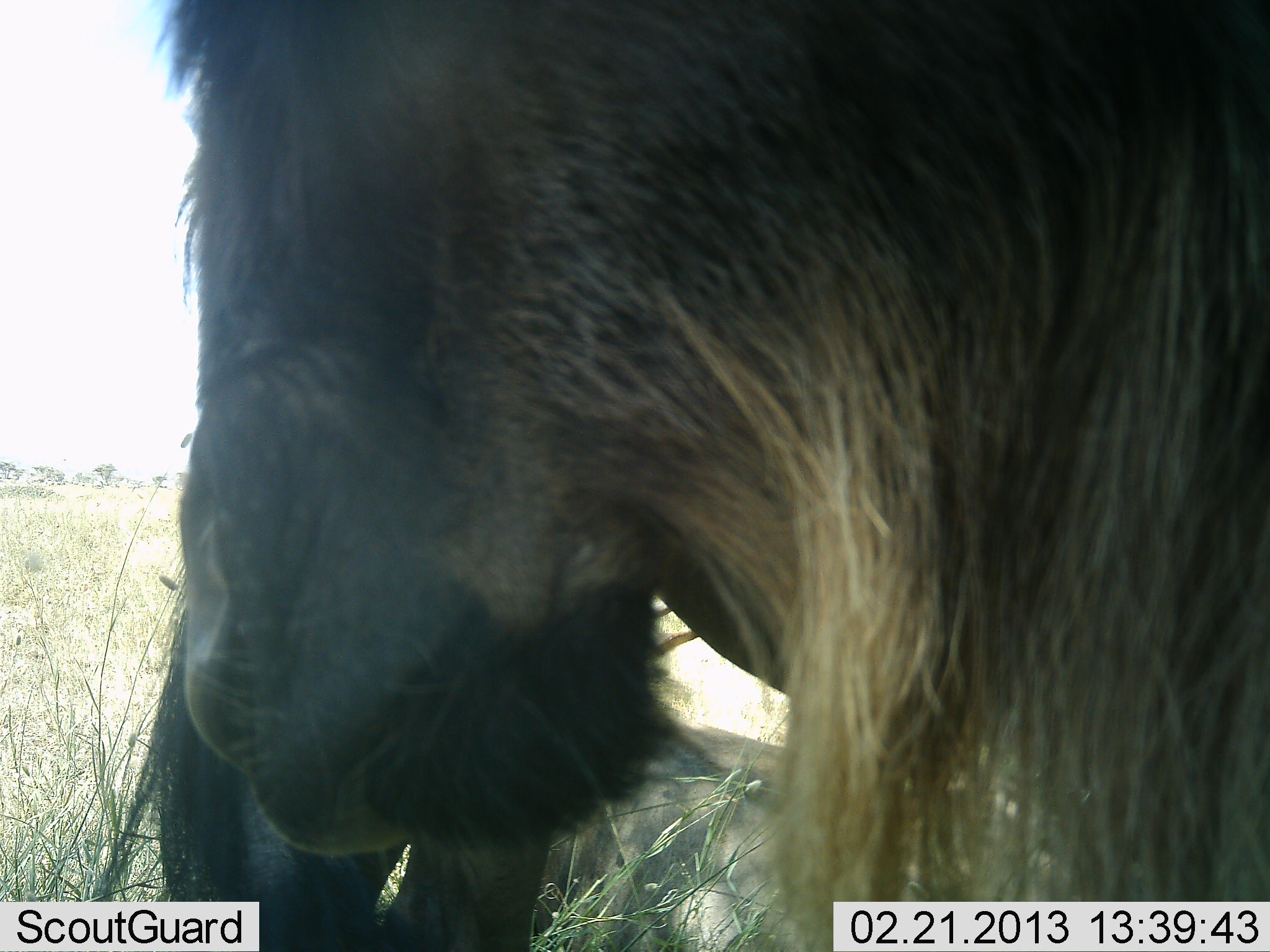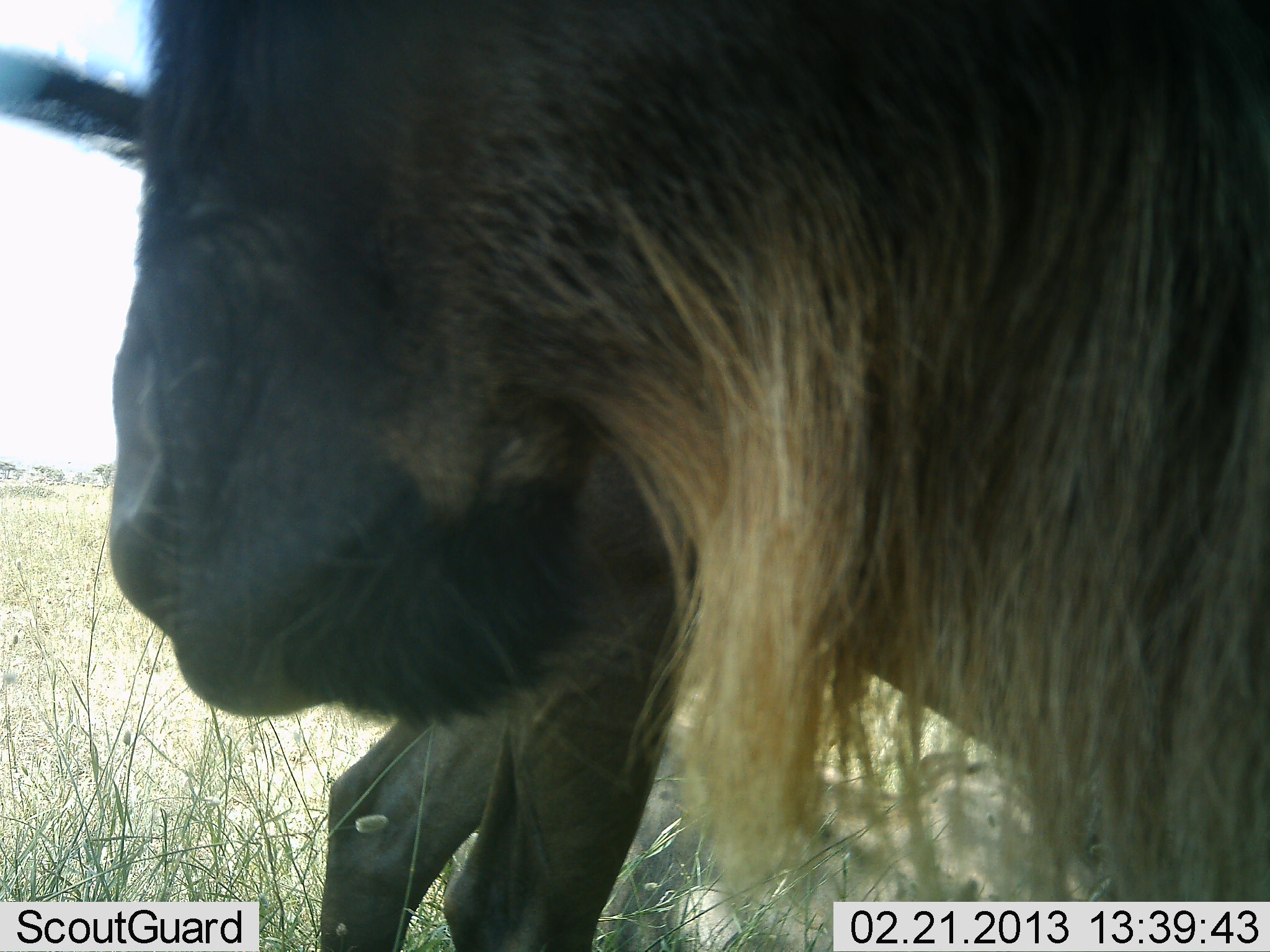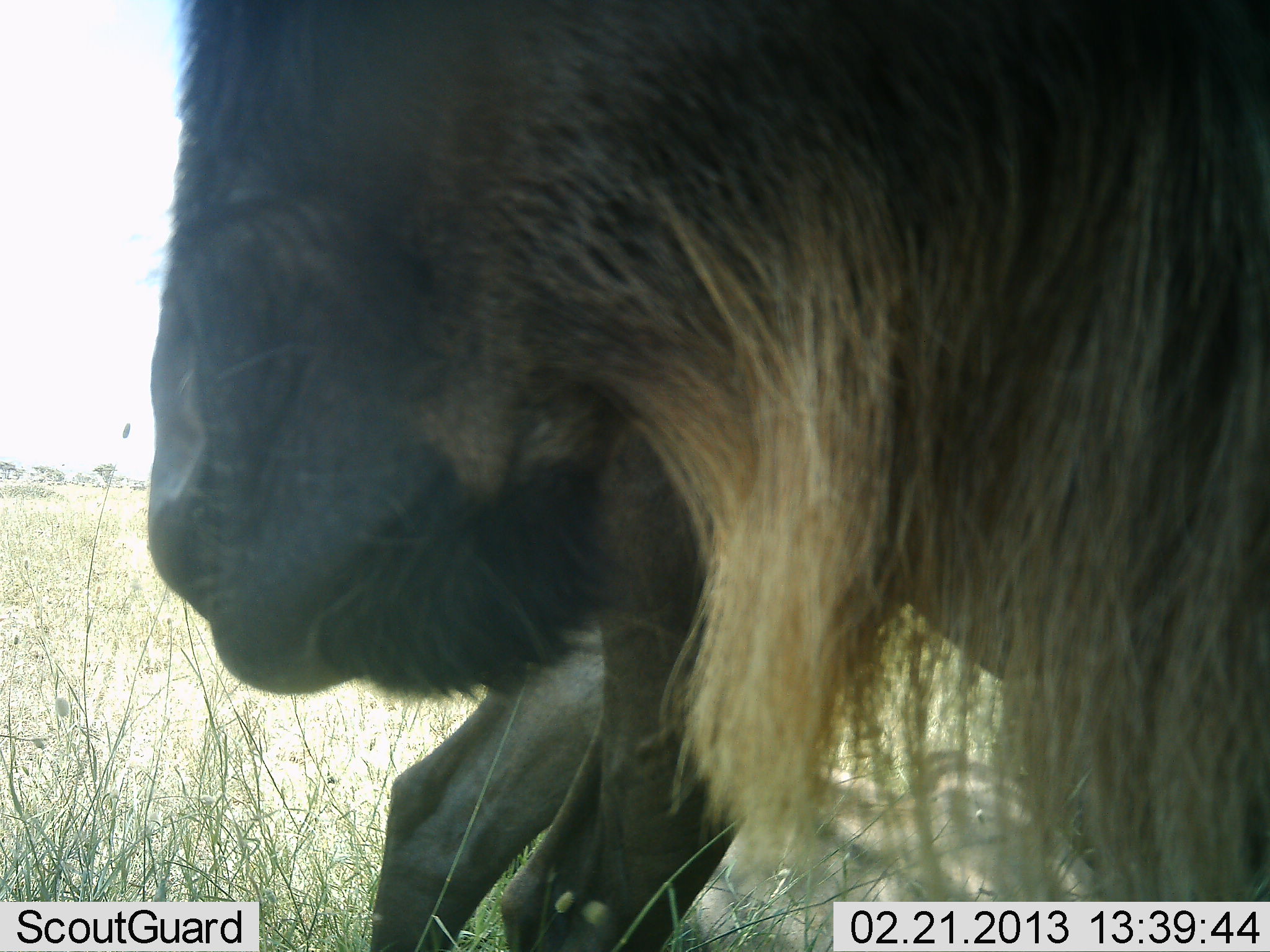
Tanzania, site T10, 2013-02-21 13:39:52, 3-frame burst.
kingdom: Animalia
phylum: Chordata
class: Mammalia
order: Artiodactyla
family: Bovidae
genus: Connochaetes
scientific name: Connochaetes taurinus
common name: blue wildebeest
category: wildebeest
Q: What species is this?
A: Wildebeest (blue wildebeest) (Connochaetes taurinus).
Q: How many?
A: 2.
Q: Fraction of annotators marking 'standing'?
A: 88%.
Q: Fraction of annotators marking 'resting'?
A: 12%.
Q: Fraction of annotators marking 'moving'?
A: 0%.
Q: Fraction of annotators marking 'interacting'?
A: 6%.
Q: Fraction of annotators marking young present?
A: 6%.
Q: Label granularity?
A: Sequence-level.